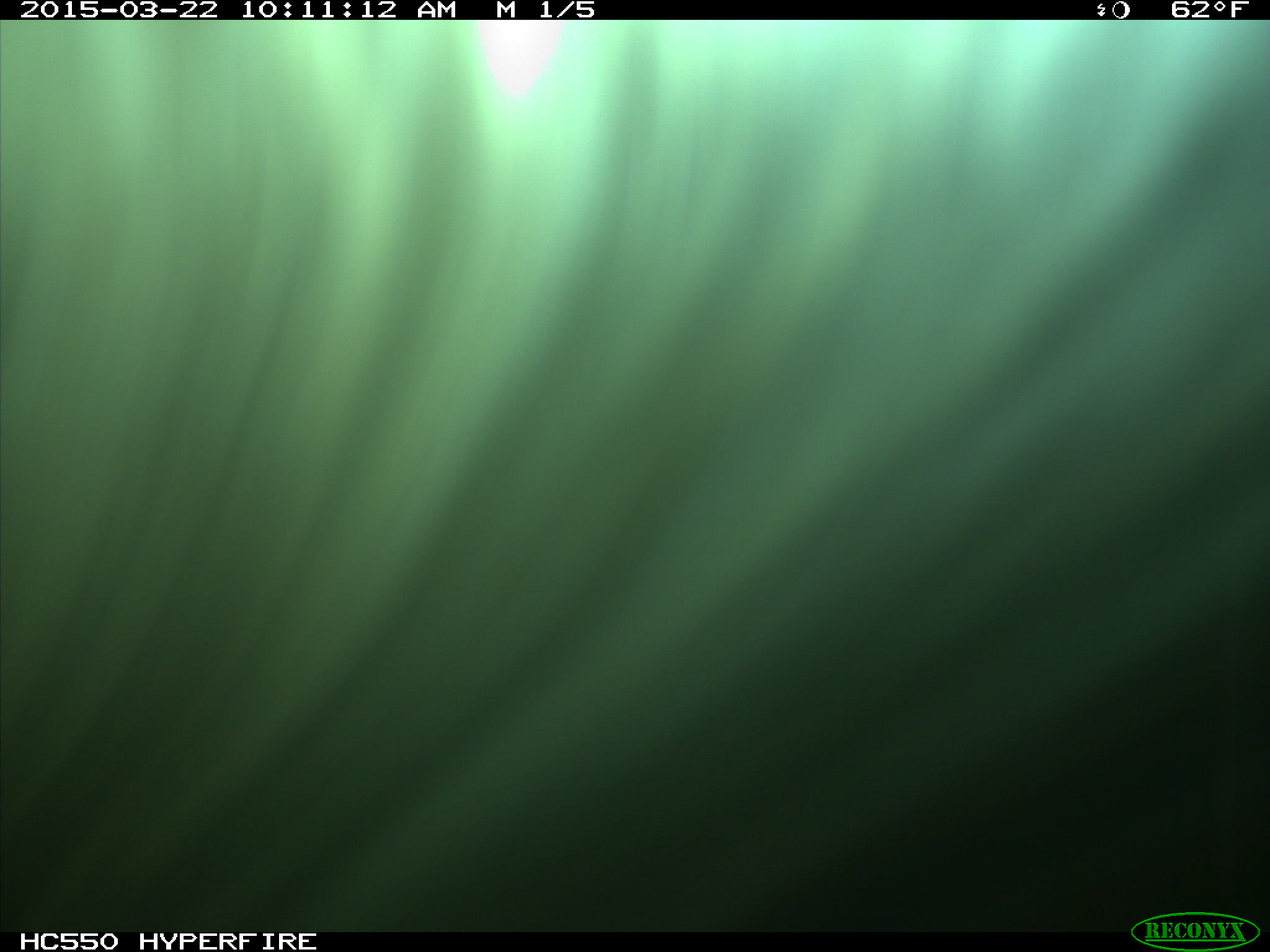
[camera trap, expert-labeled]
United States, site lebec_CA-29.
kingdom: Animalia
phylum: Chordata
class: Mammalia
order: Artiodactyla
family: Bovidae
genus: Bos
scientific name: Bos taurus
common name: domestic cow